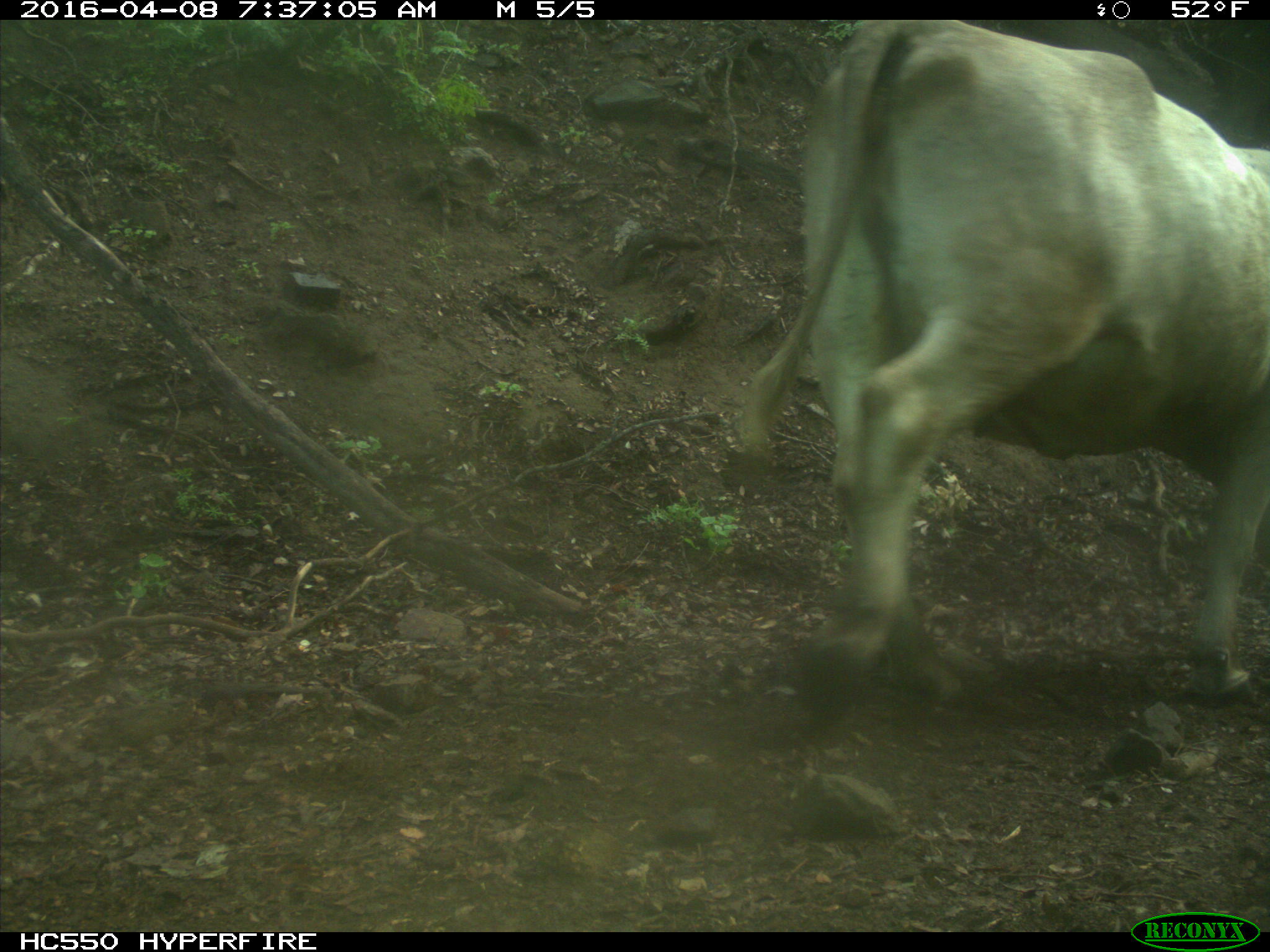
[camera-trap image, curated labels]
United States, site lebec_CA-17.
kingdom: Animalia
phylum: Chordata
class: Mammalia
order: Artiodactyla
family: Bovidae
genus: Bos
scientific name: Bos taurus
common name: domestic cow